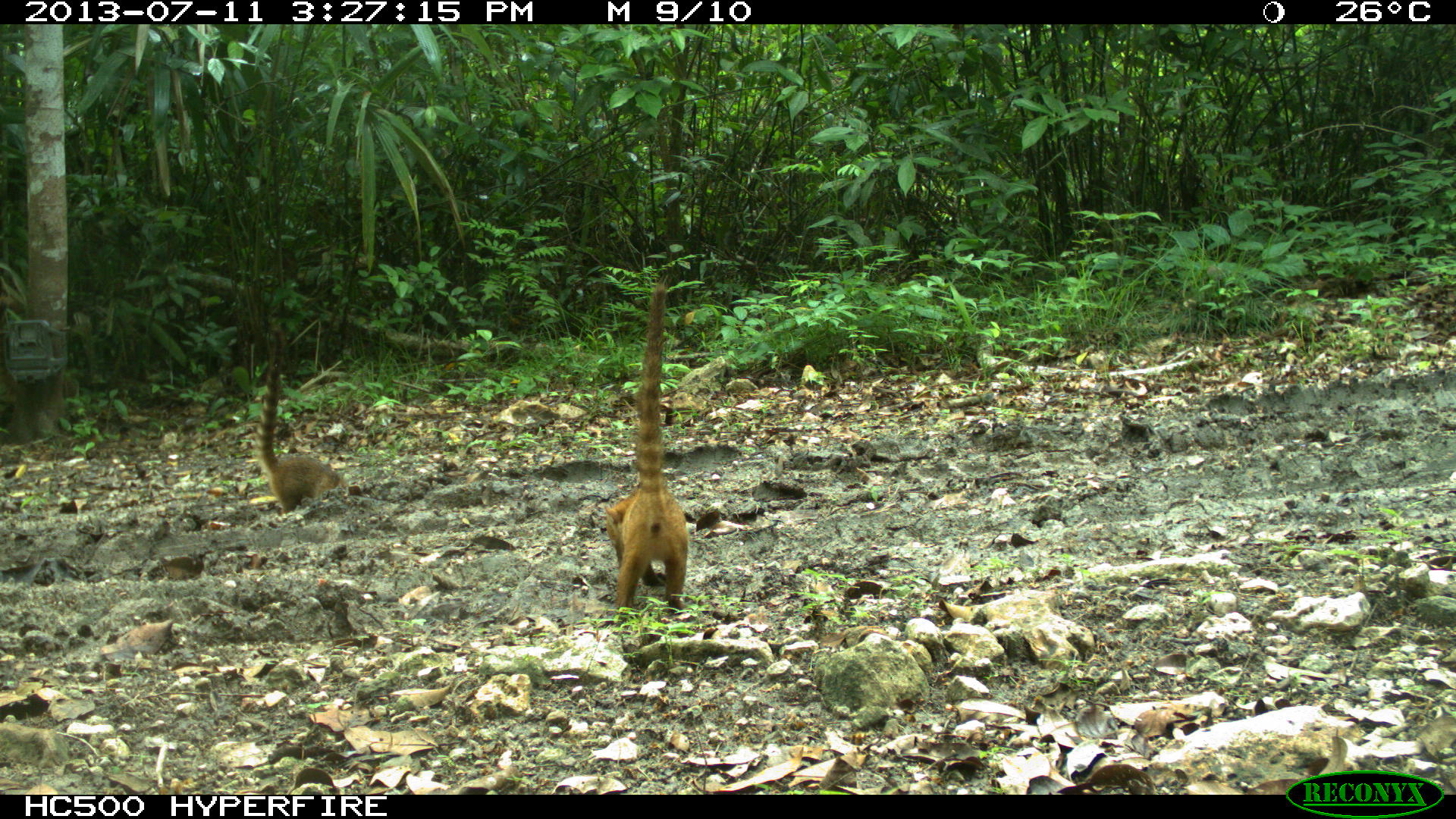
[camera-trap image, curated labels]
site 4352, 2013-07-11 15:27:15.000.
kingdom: Animalia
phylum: Chordata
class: Mammalia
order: Carnivora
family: Procyonidae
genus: Nasua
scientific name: Nasua narica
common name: white-nosed coati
Nasua narica (white-nosed coati), count 8.